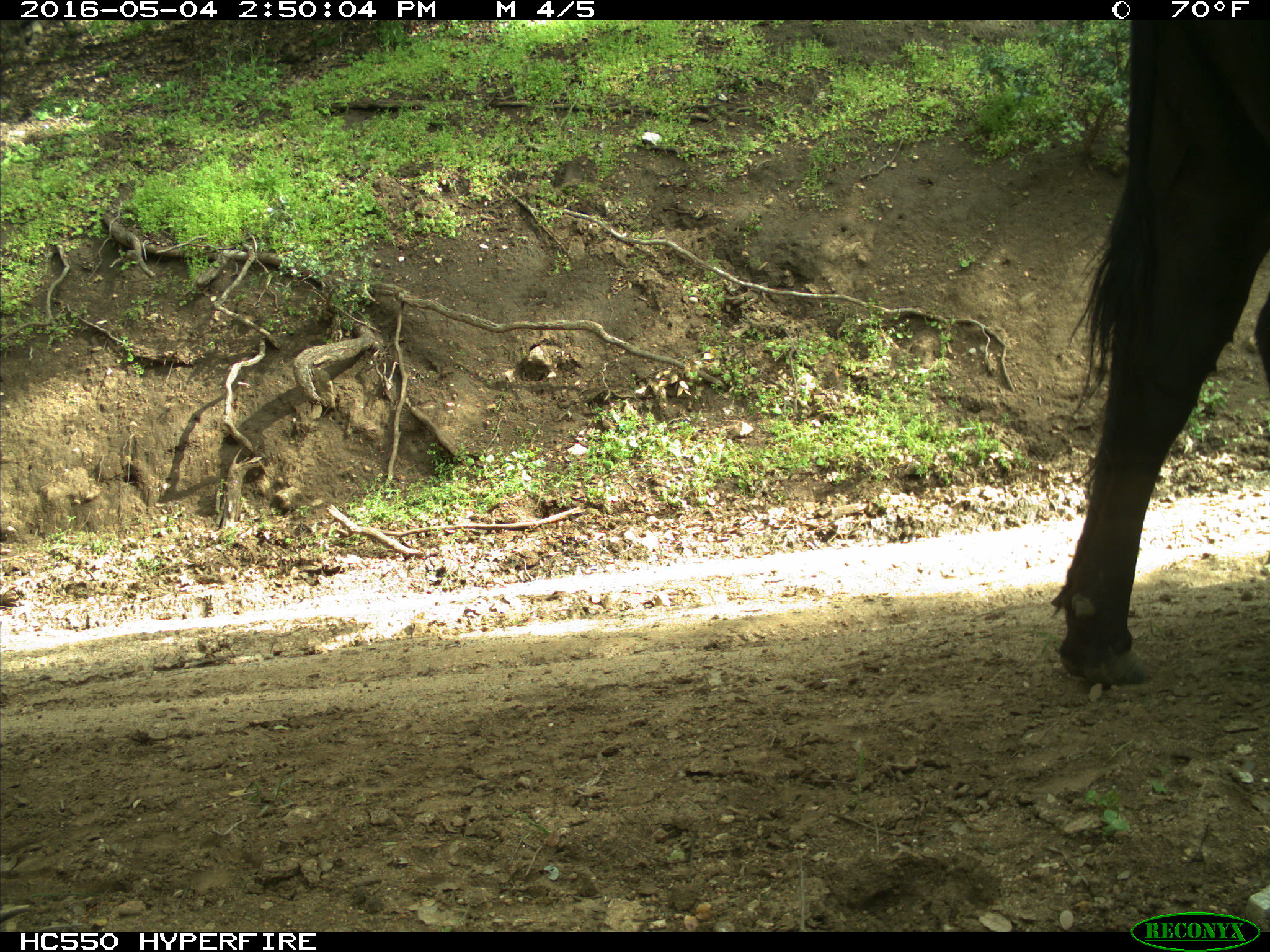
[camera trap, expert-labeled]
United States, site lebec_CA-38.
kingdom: Animalia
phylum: Chordata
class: Mammalia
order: Artiodactyla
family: Bovidae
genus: Bos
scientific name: Bos taurus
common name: domestic cow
Bos taurus (domestic cow).